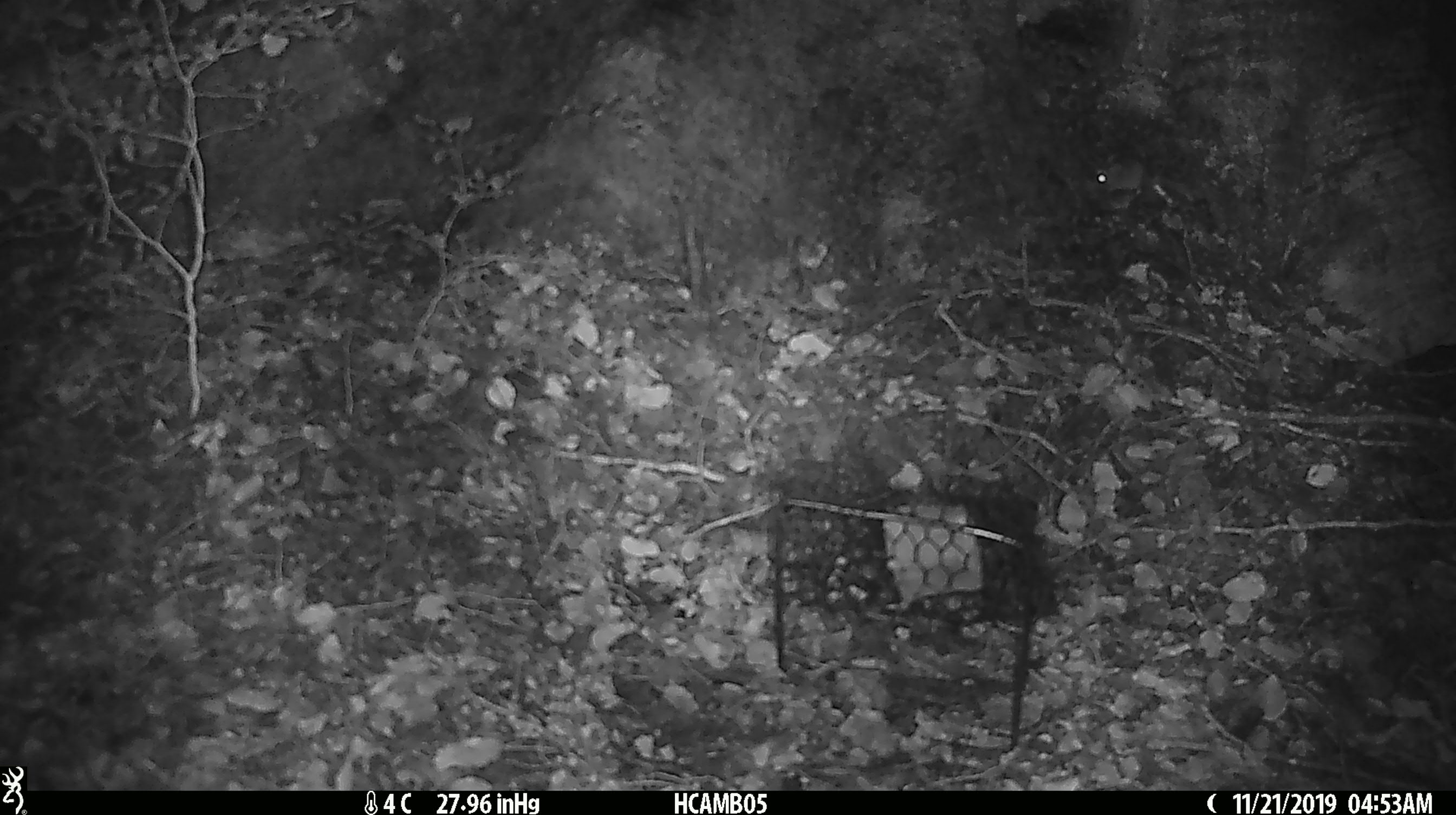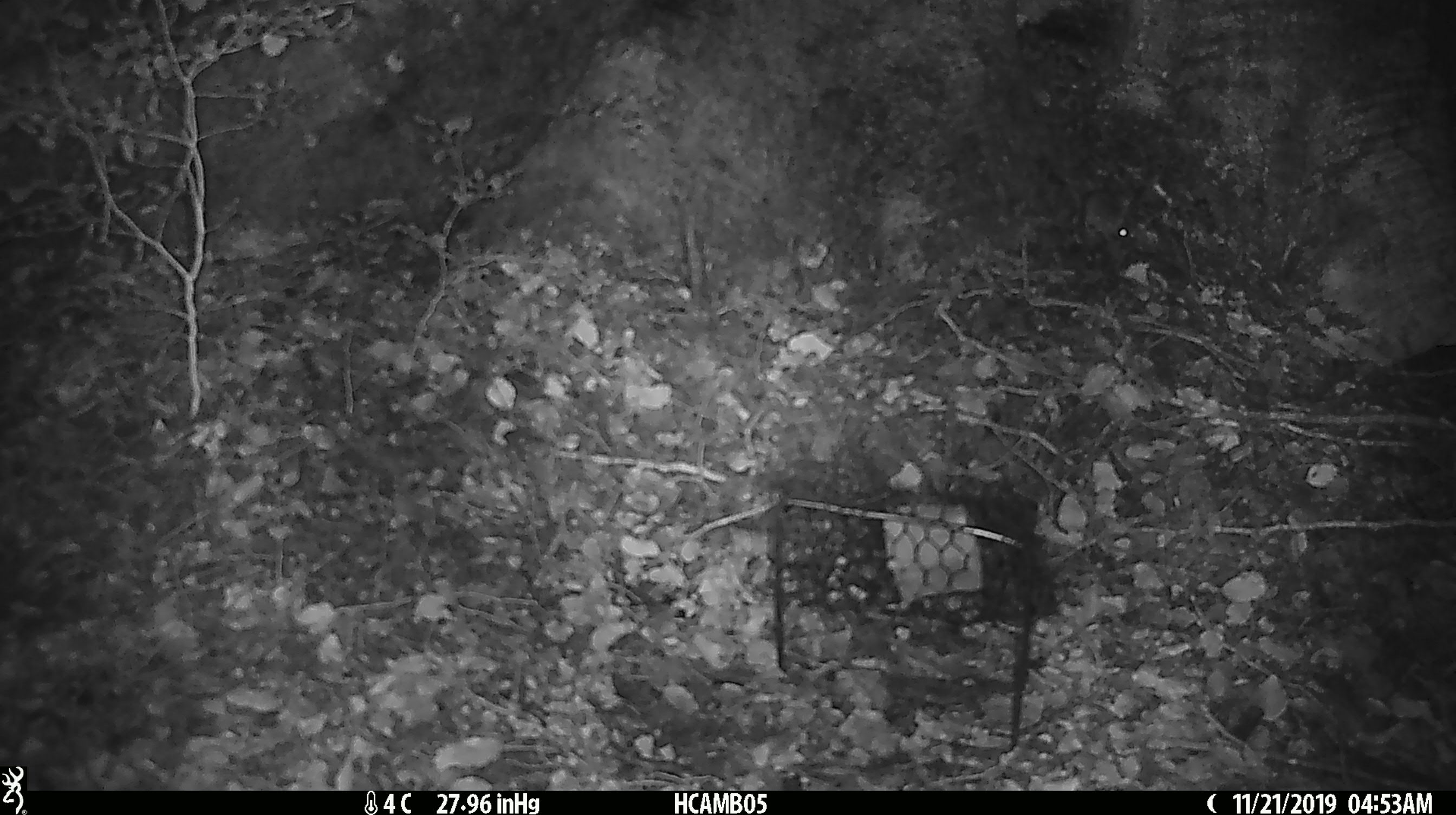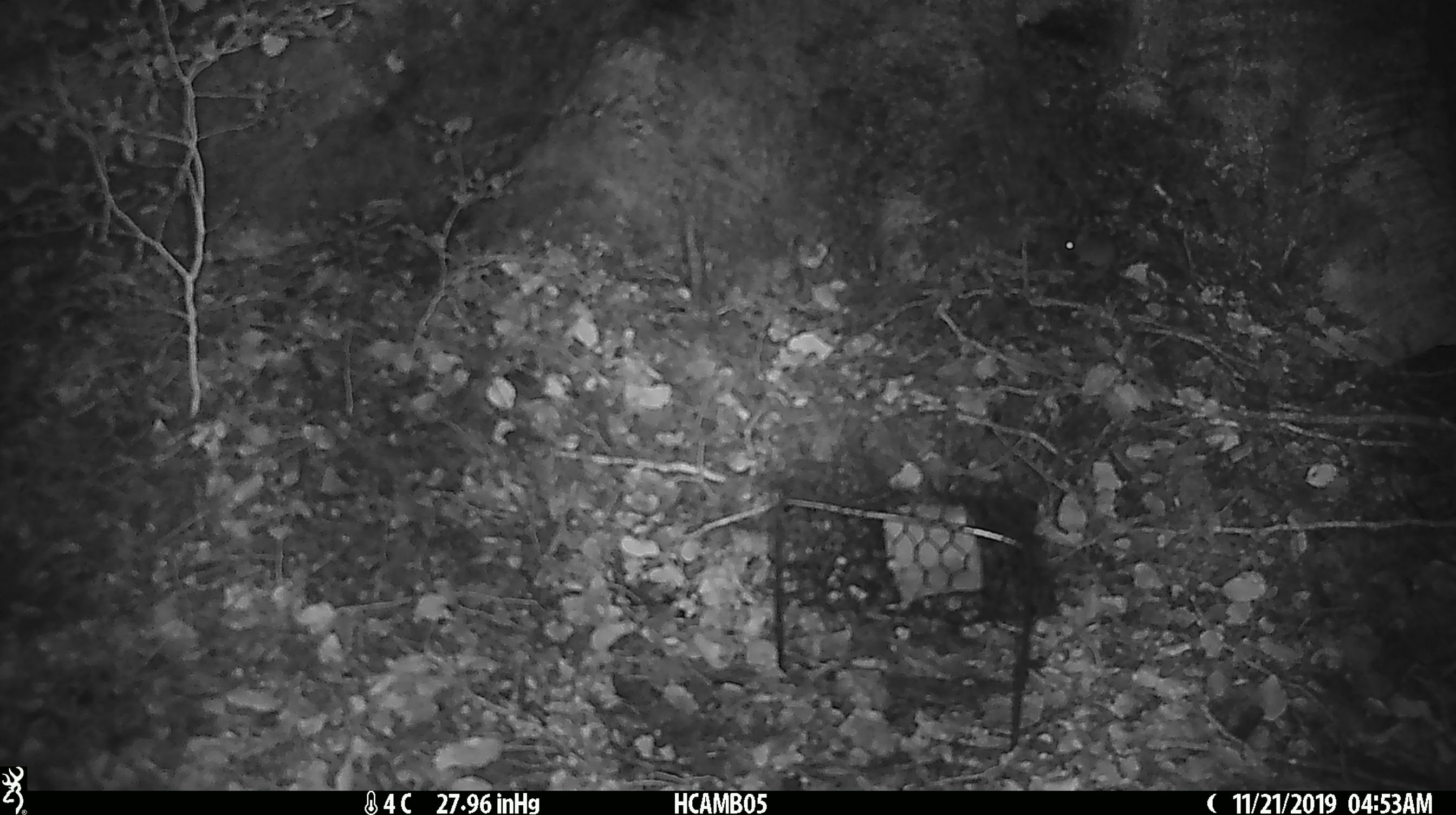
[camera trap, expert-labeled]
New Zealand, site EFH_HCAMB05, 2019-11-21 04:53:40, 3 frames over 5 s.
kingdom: Animalia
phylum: Chordata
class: Mammalia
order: Rodentia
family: Muridae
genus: Mus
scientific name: Mus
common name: mouse